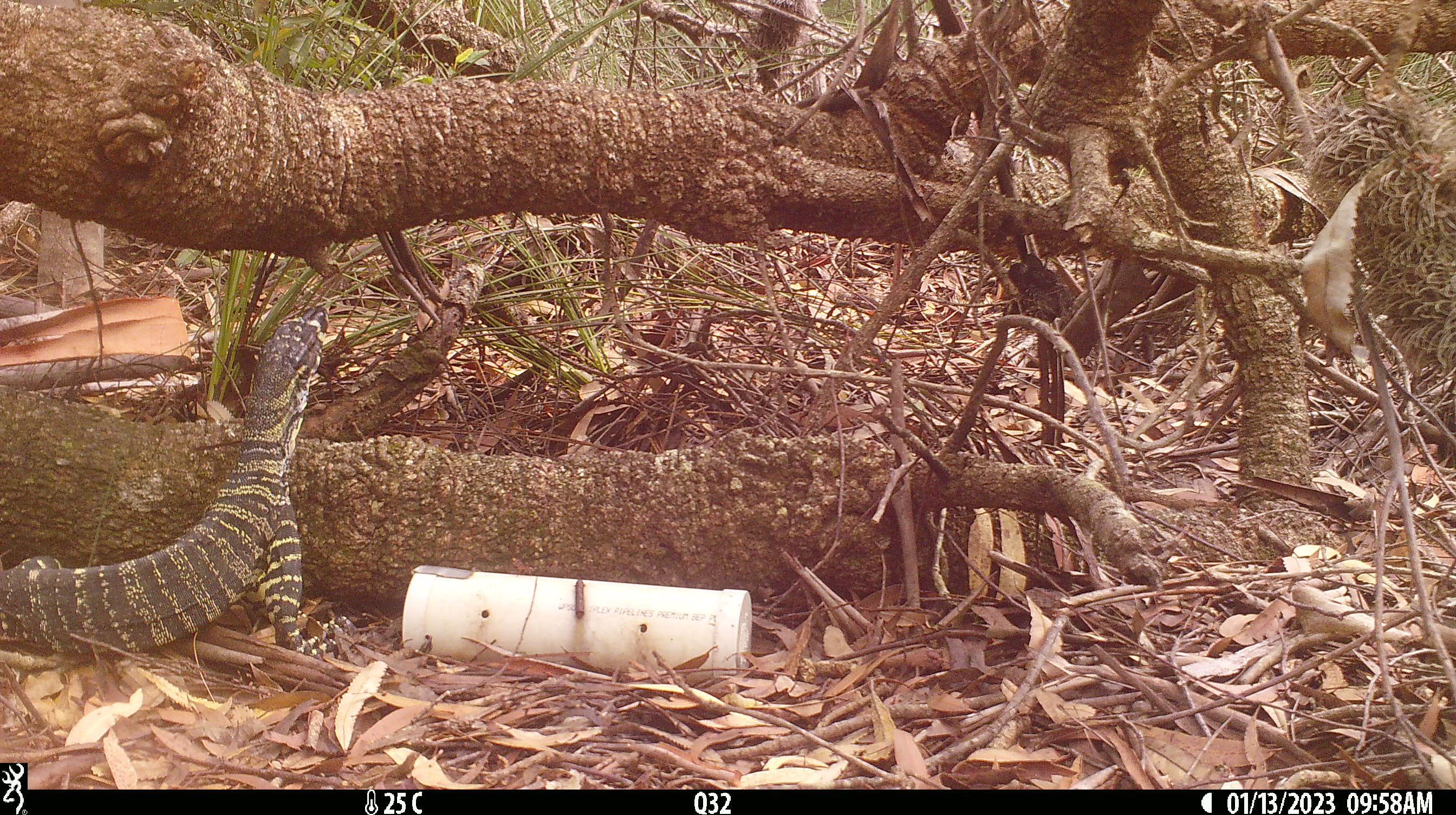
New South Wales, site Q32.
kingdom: Animalia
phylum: Chordata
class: Reptilia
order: Squamata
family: Varanidae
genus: Varanus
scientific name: Varanus varius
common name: lace monitor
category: goanna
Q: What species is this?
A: Goanna (lace monitor) (Varanus varius).